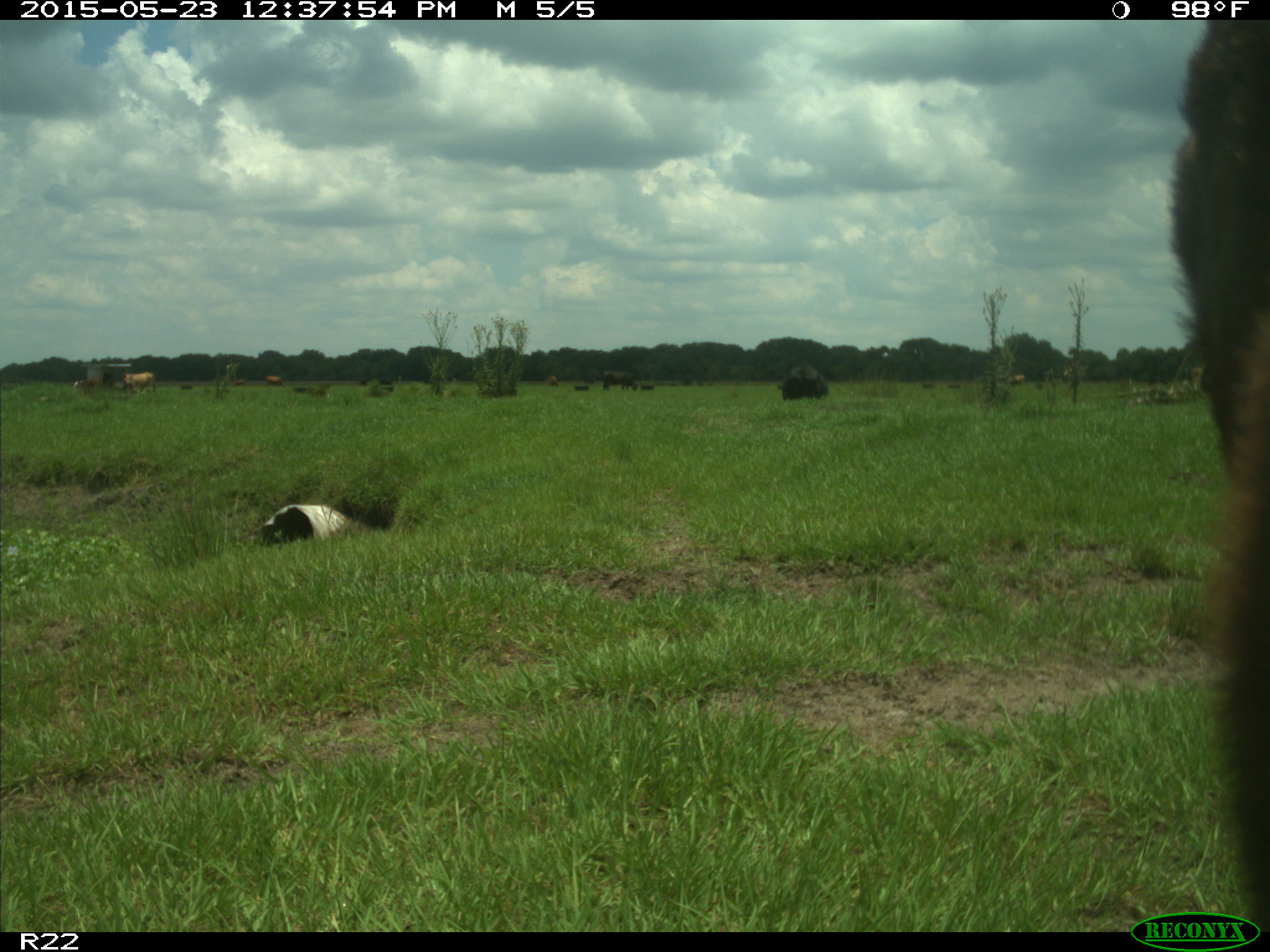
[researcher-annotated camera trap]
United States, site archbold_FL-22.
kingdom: Animalia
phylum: Chordata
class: Mammalia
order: Artiodactyla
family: Bovidae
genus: Bos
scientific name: Bos taurus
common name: domestic cow